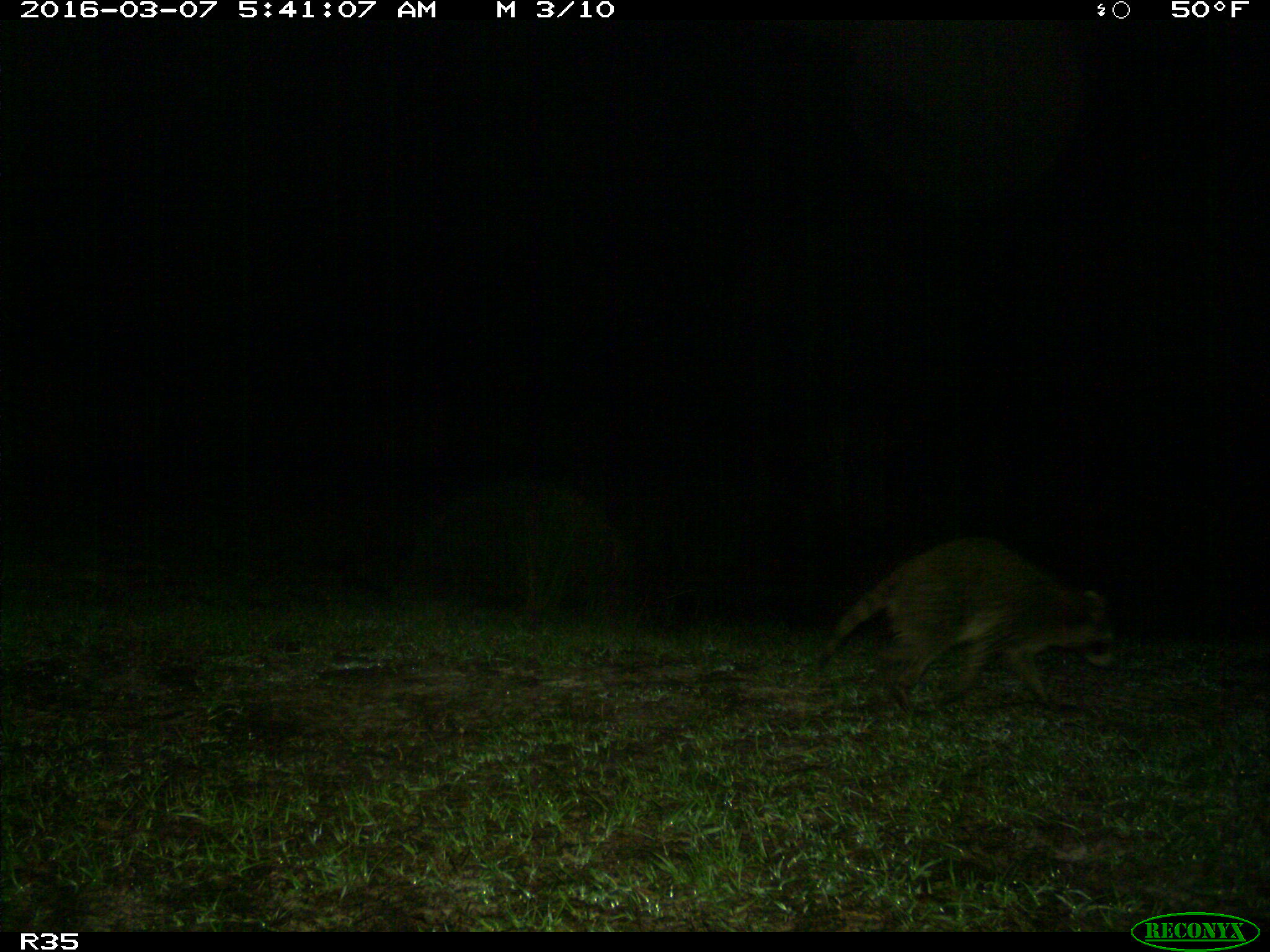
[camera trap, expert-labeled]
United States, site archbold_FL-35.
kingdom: Animalia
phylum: Chordata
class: Mammalia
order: Carnivora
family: Procyonidae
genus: Procyon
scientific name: Procyon lotor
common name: common raccoon